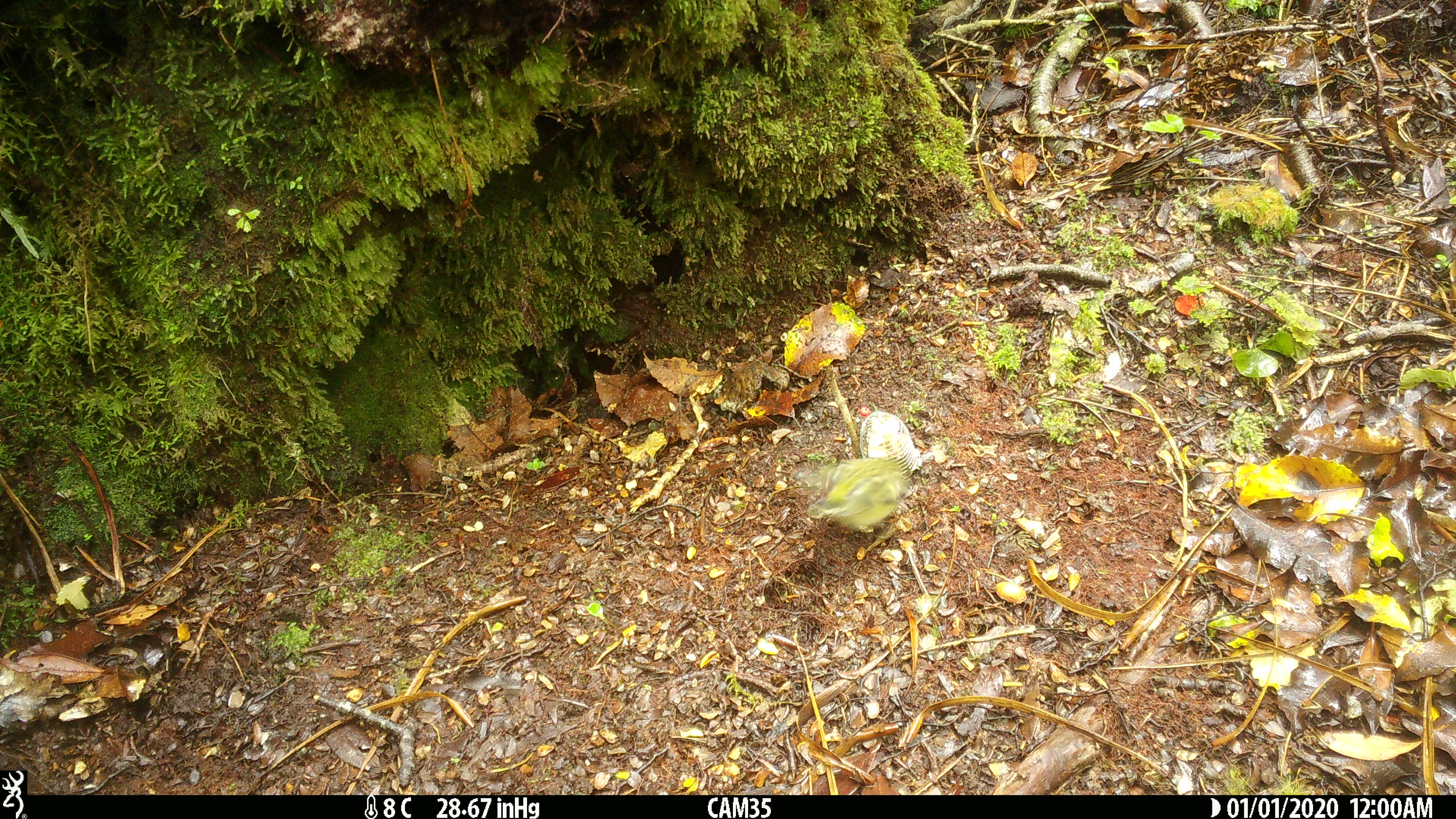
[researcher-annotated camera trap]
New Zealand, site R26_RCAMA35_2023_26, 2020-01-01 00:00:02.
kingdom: Animalia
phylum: Chordata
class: Aves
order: Passeriformes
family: Acanthisittidae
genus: Acanthisitta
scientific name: Acanthisitta chloris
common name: rifleman